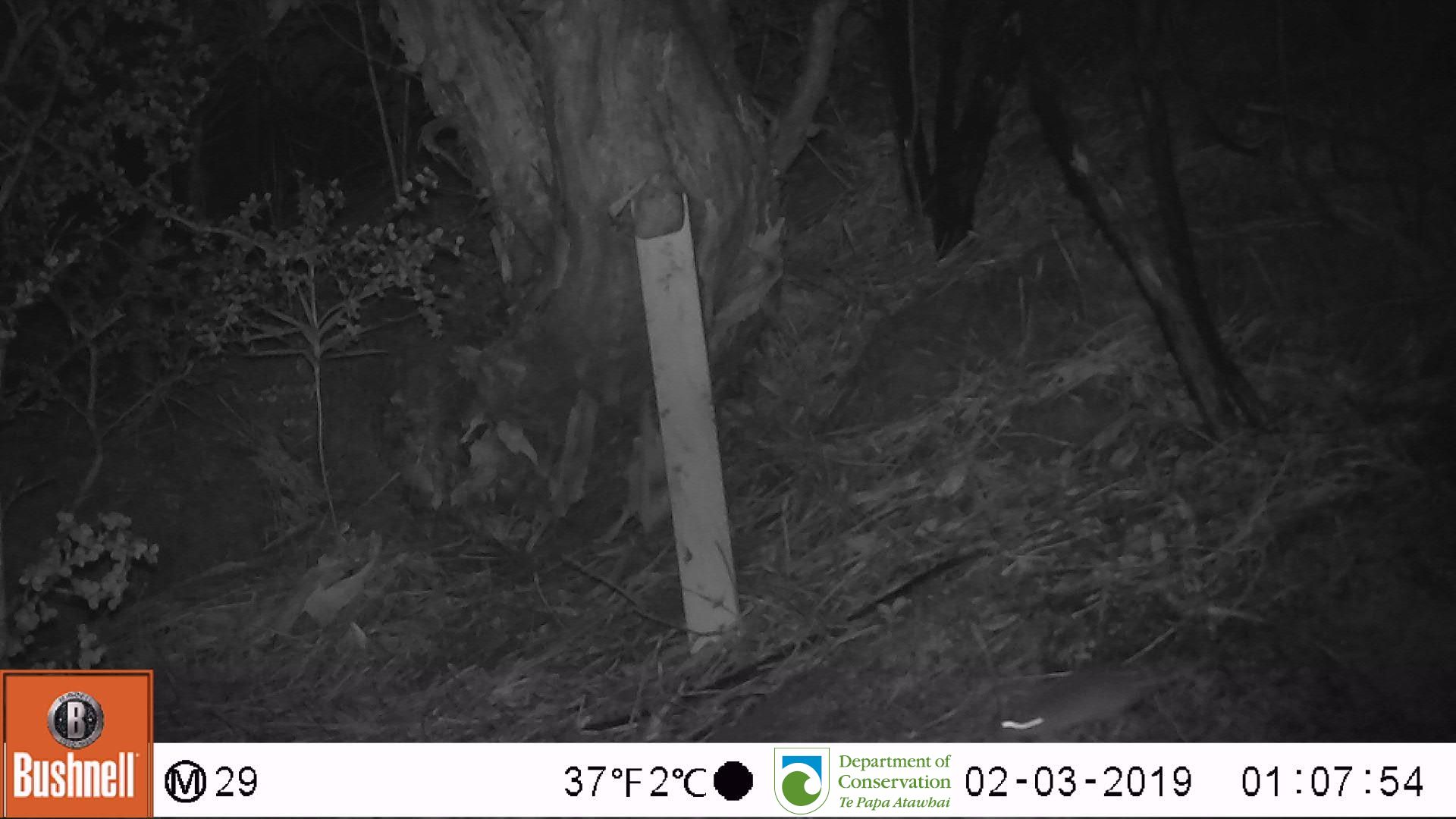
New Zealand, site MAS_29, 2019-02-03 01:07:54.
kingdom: Animalia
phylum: Chordata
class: Mammalia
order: Rodentia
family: Muridae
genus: Mus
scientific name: Mus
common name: mouse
Mouse (Mus).